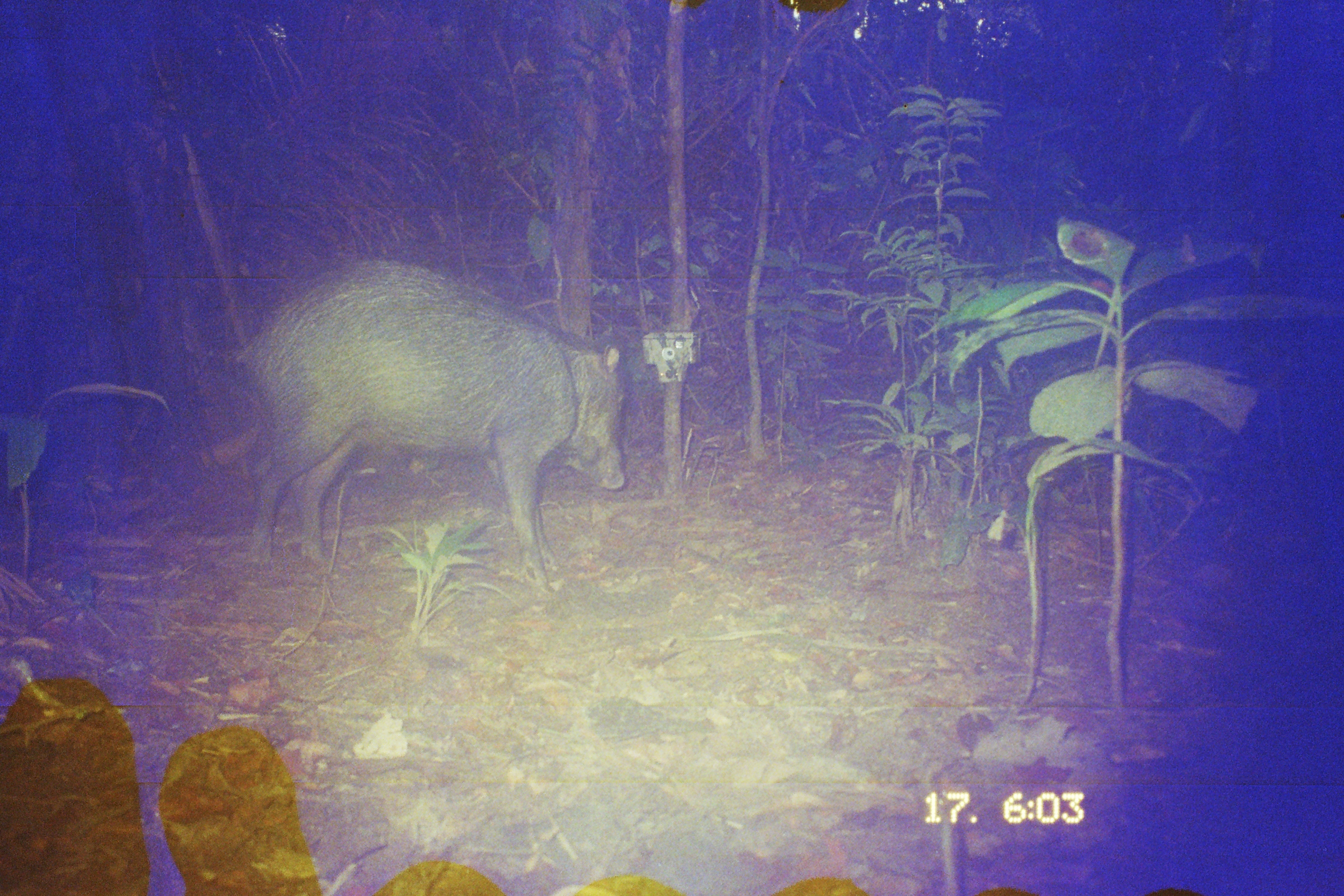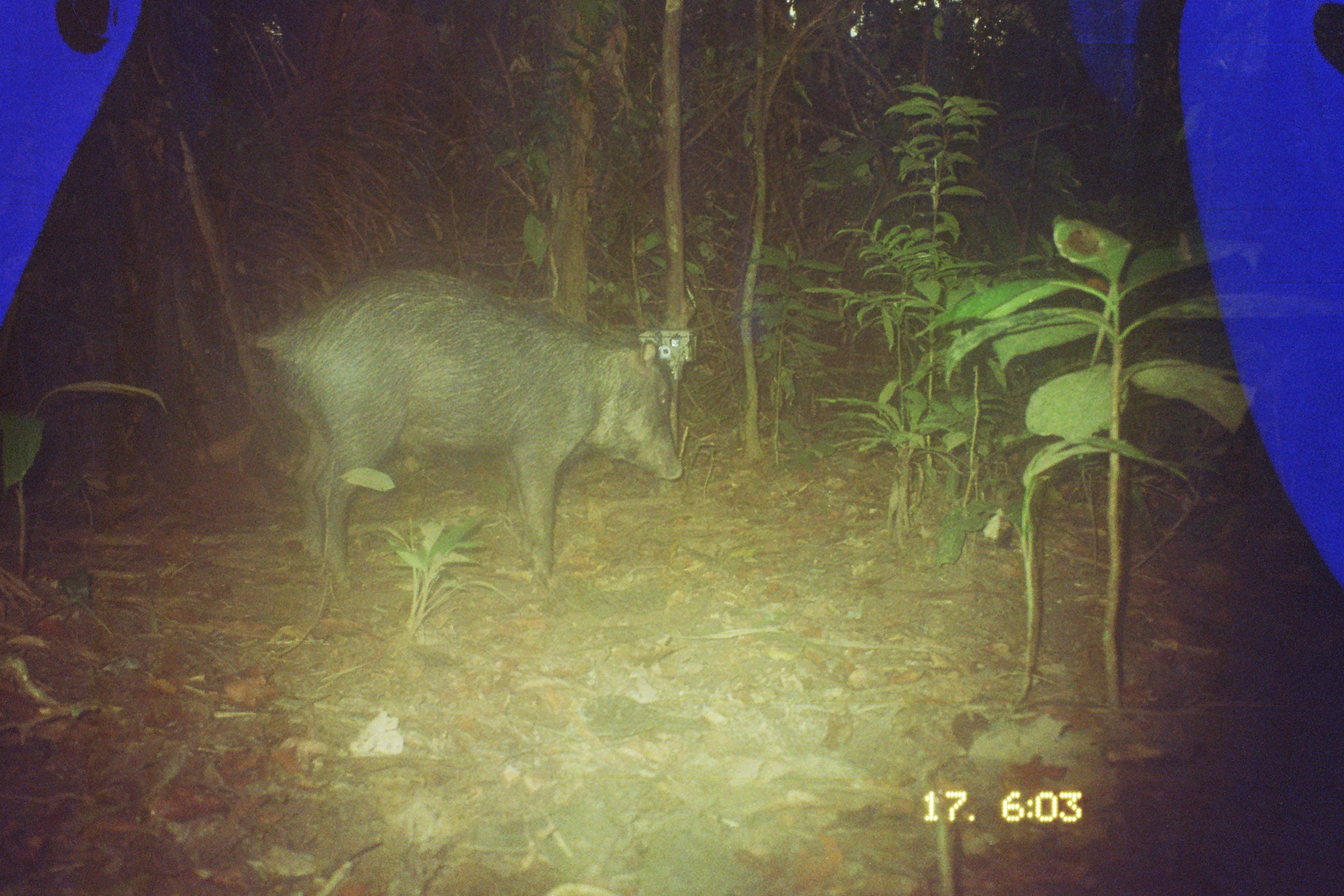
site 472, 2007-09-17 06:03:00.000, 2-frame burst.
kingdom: Animalia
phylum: Chordata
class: Mammalia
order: Artiodactyla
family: Tayassuidae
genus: Tayassu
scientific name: Tayassu pecari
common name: white-lipped peccary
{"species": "Tayassu pecari (white-lipped peccary)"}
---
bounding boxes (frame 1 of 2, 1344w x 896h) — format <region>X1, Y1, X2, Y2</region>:
tayassu pecari: <region>200, 251, 629, 589</region>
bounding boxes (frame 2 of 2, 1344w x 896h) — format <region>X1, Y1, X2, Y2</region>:
tayassu pecari: <region>242, 260, 685, 594</region>